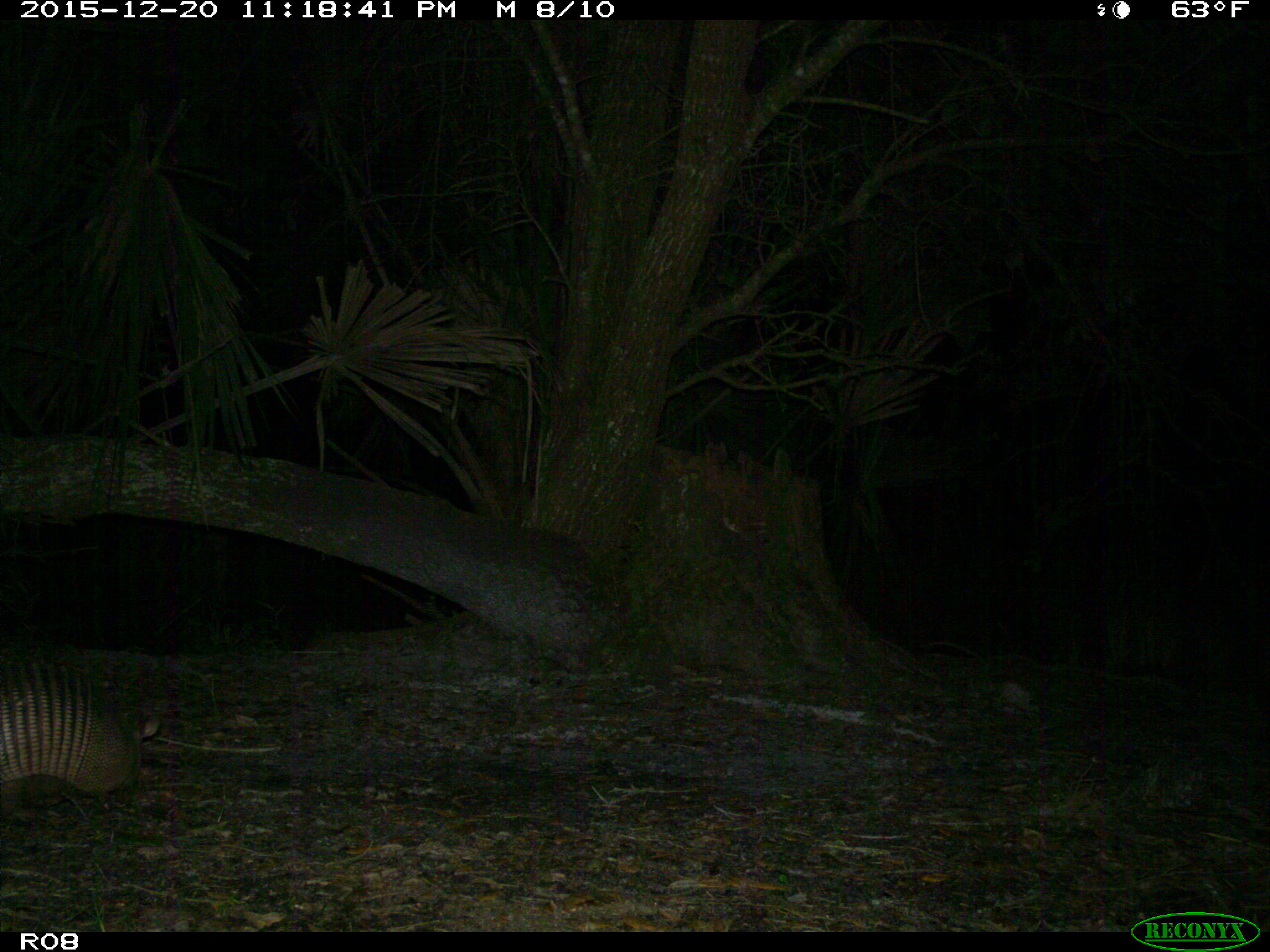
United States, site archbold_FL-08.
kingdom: Animalia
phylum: Chordata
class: Mammalia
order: Cingulata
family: Dasypodidae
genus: Dasypus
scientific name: Dasypus novemcinctus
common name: nine-banded armadillo